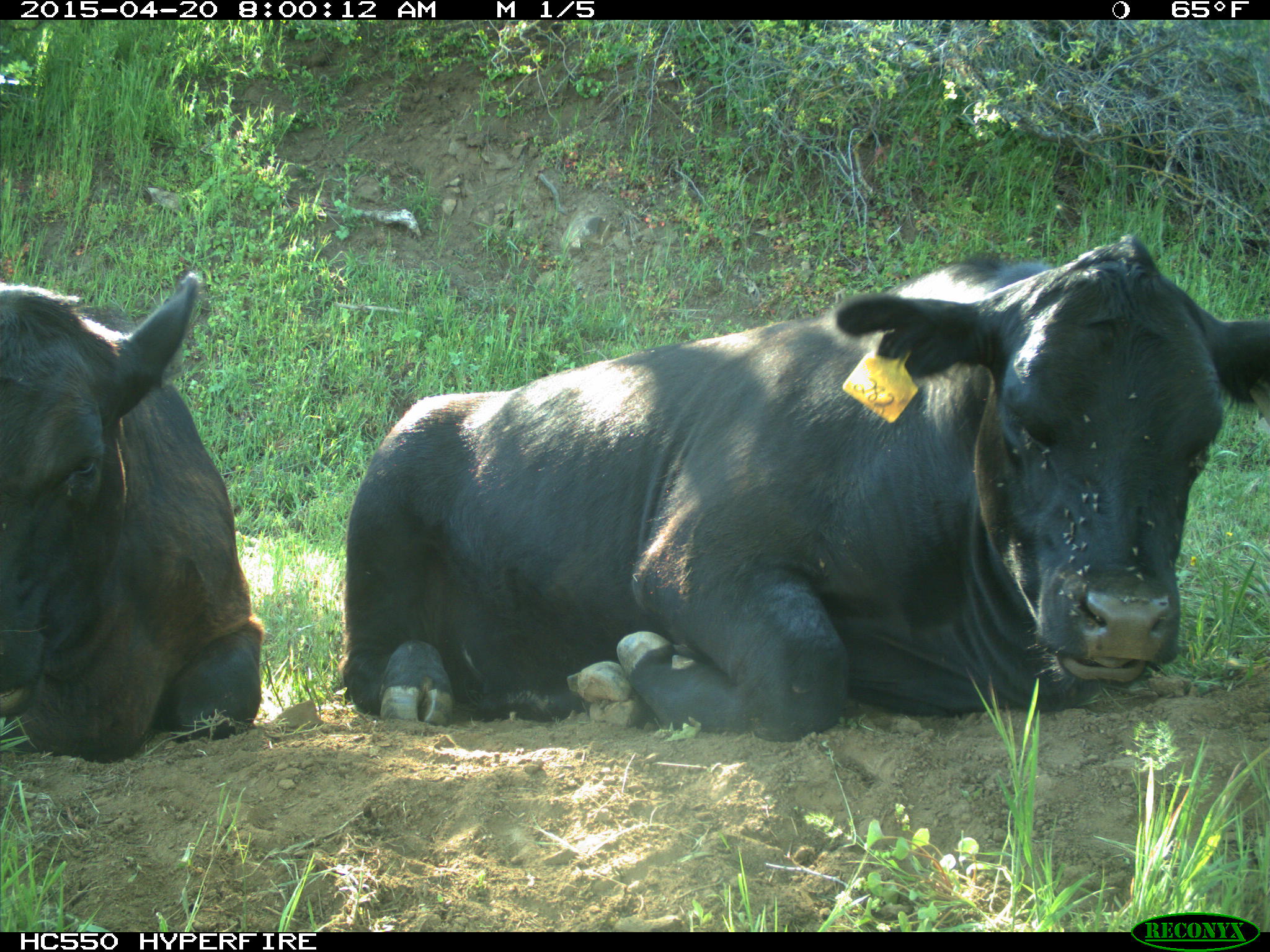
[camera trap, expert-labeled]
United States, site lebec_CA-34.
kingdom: Animalia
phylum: Chordata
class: Mammalia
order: Artiodactyla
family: Bovidae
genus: Bos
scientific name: Bos taurus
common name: domestic cow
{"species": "Bos taurus (domestic cow)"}